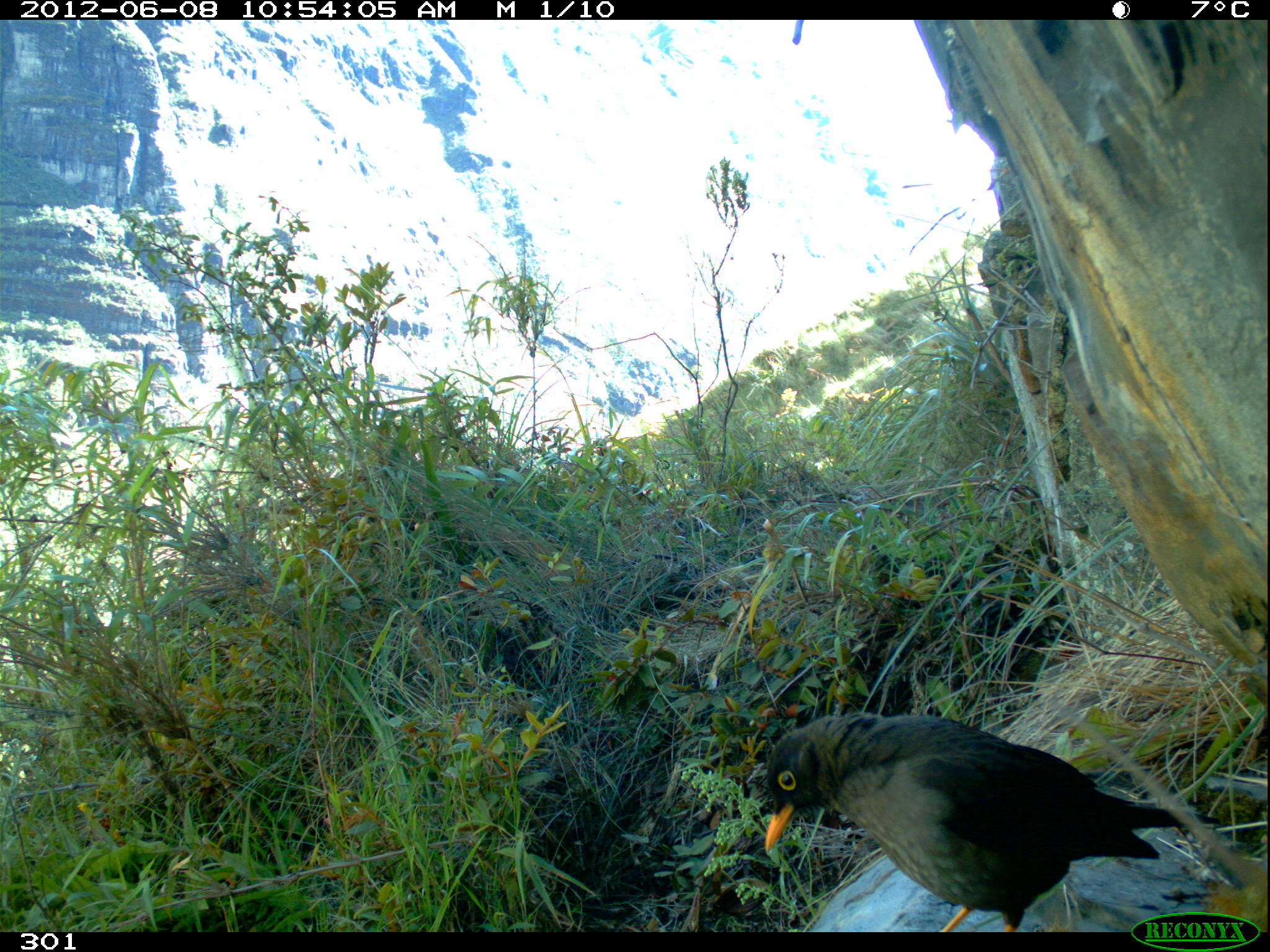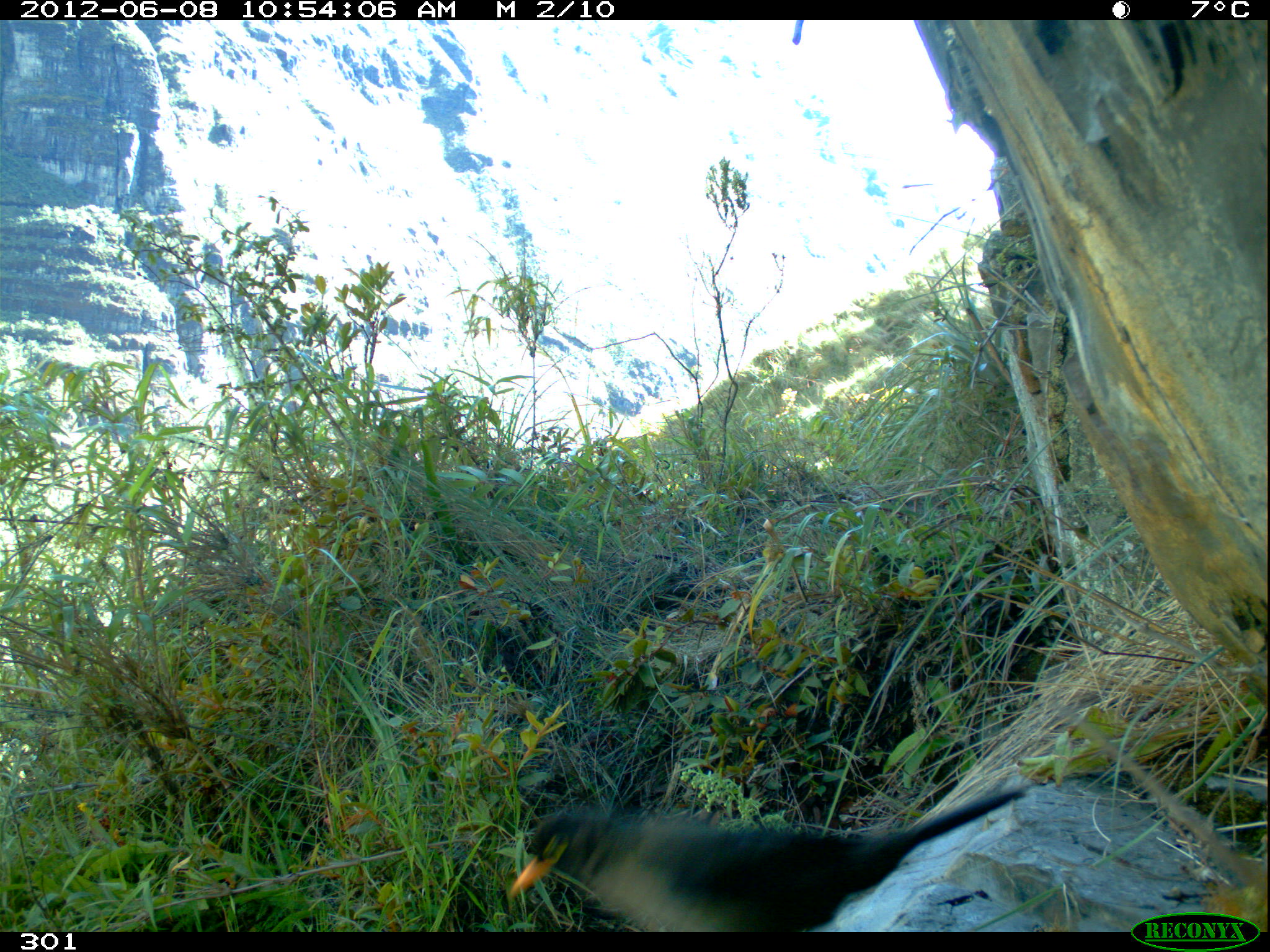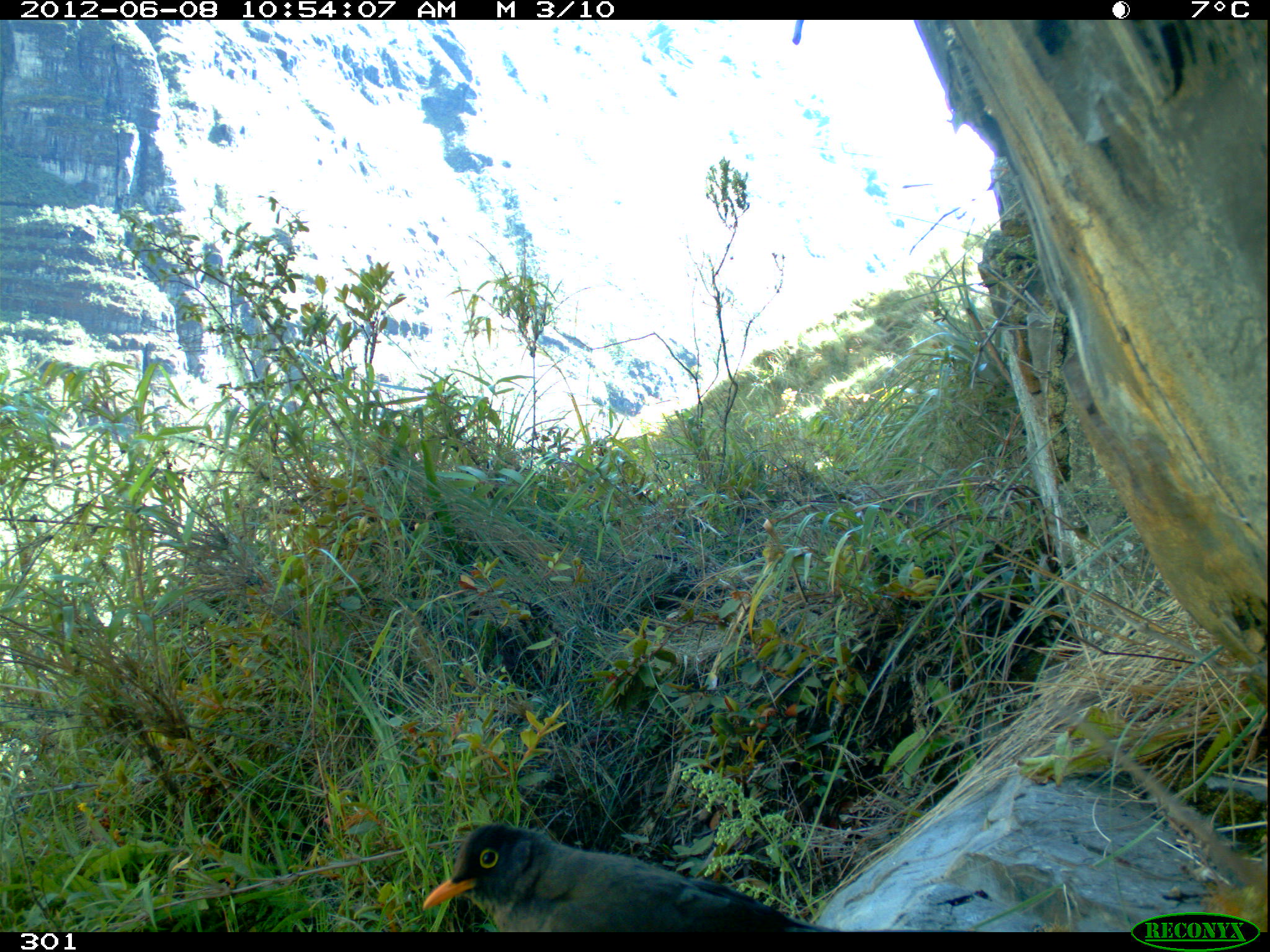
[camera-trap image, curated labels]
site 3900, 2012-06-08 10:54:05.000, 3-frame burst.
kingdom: Animalia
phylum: Chordata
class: Aves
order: Passeriformes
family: Turdidae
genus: Turdus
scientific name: Turdus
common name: true thrushes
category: turdus sp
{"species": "turdus sp (true thrushes) (Turdus)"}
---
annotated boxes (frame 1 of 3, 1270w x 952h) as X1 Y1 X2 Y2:
turdus sp: 763 710 1188 932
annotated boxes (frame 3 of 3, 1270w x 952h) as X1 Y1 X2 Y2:
turdus sp: 423 822 840 931